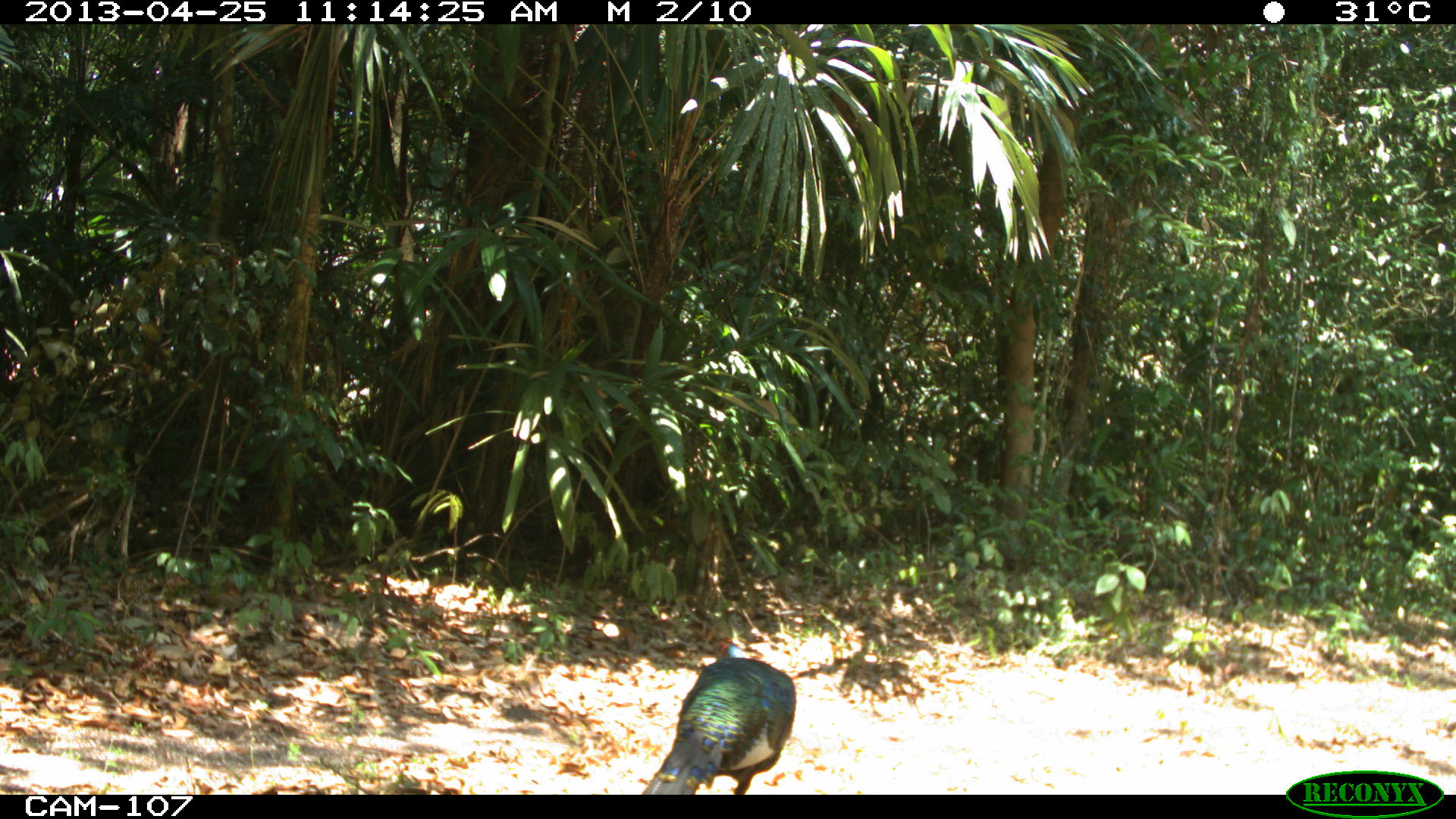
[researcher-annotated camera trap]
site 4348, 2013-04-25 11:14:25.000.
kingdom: Animalia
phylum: Chordata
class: Aves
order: Galliformes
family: Phasianidae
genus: Meleagris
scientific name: Meleagris ocellata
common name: ocellated turkey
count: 1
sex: male